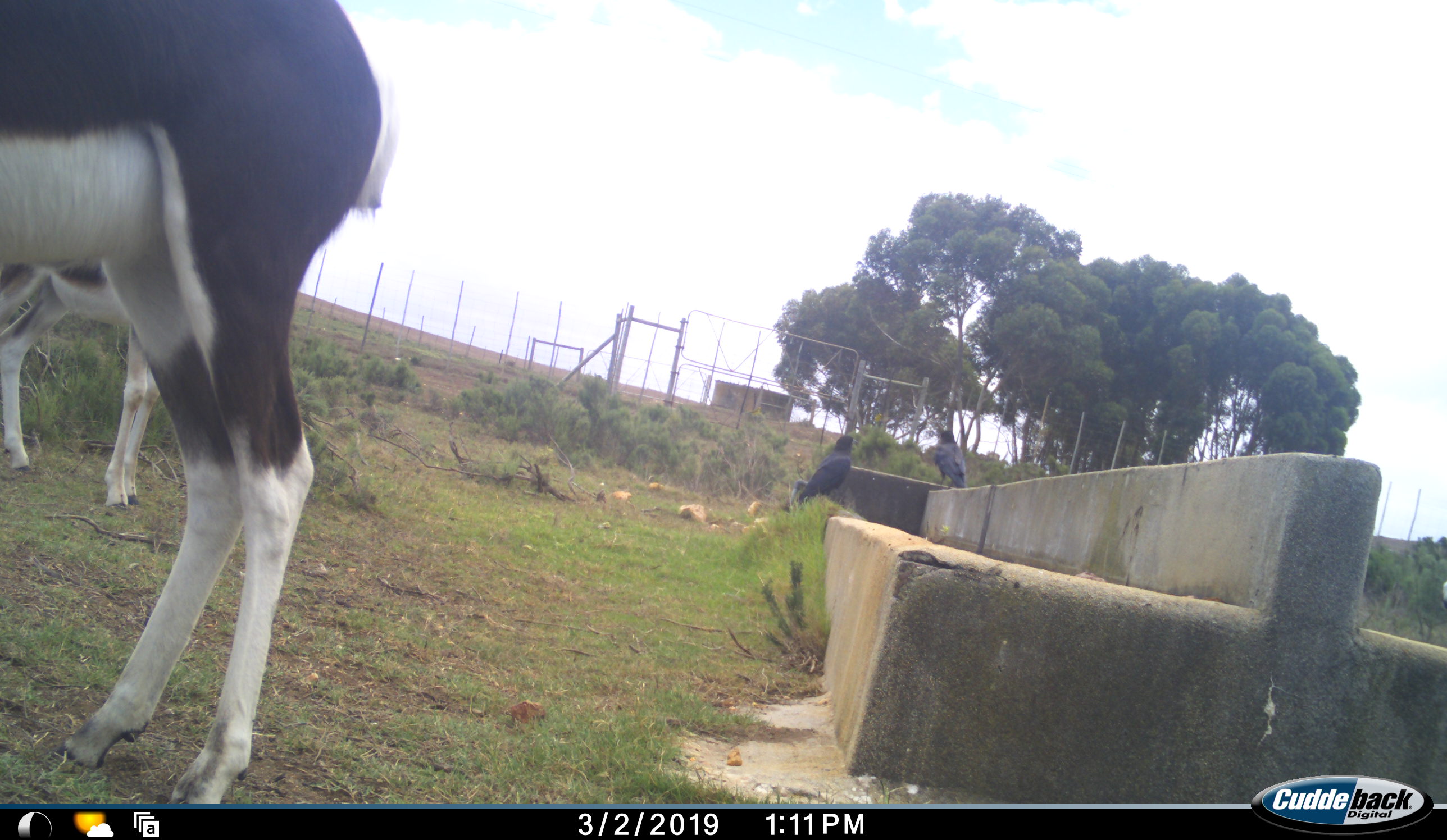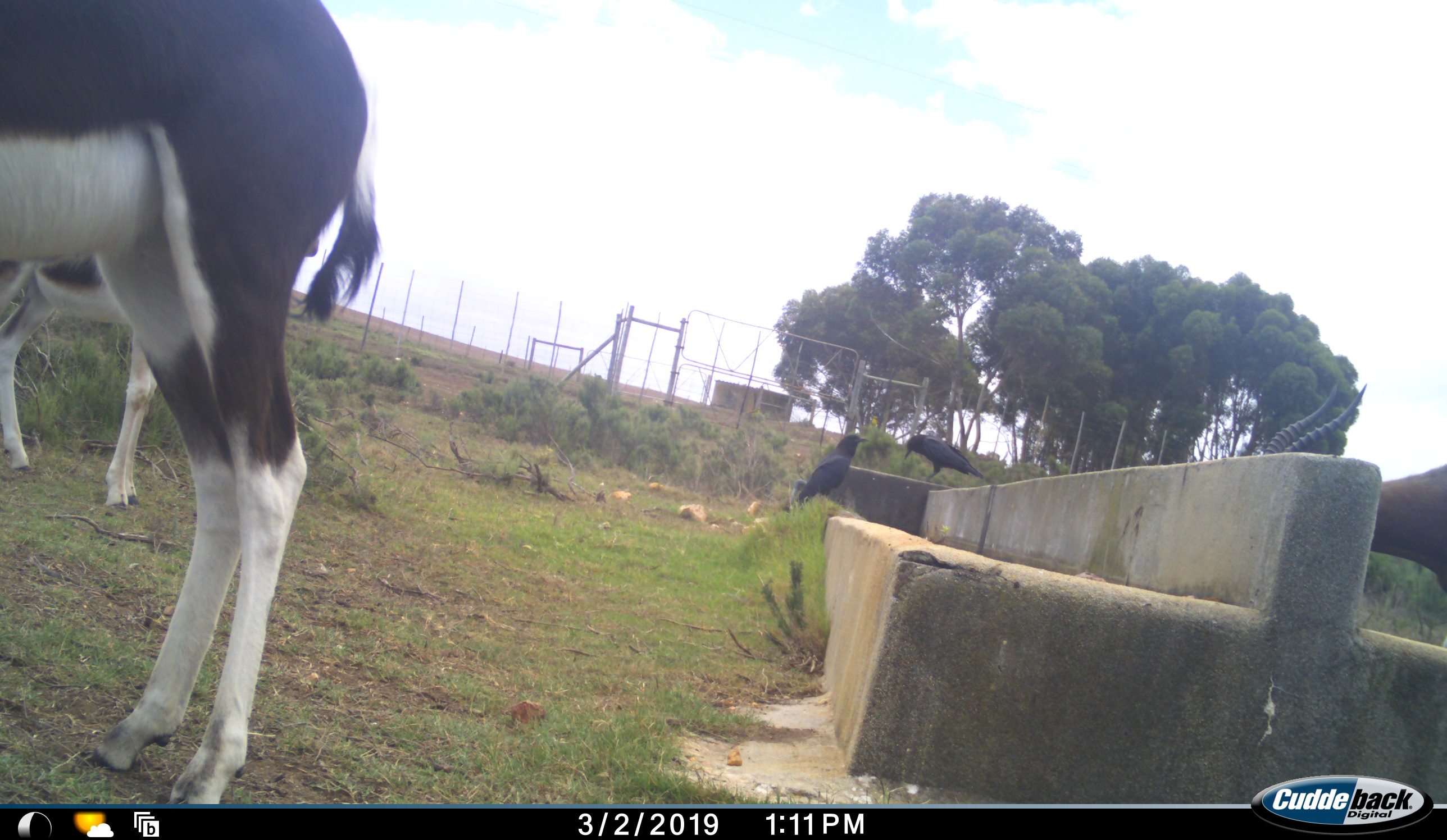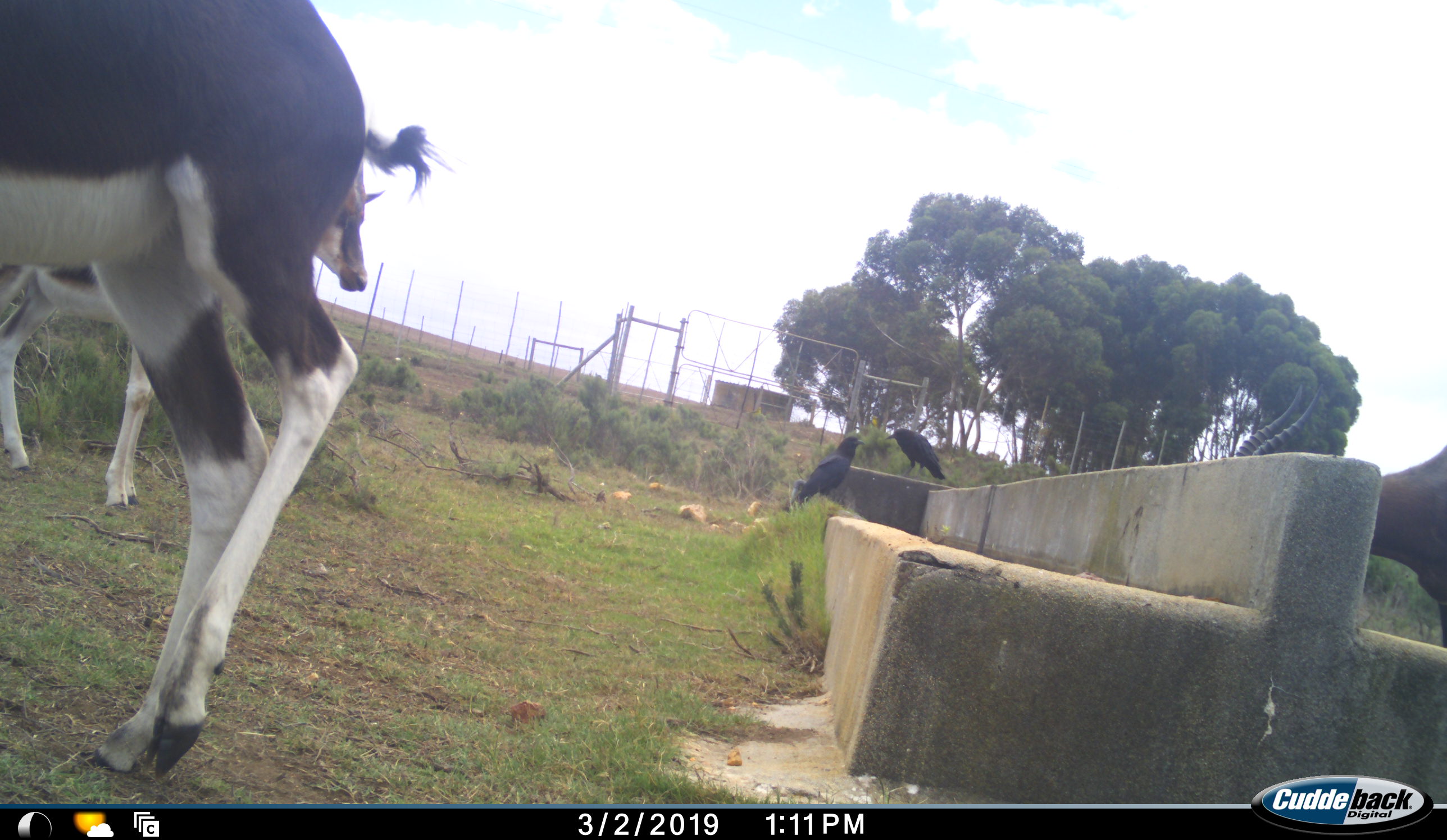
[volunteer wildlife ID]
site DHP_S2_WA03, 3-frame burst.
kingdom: Animalia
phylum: Chordata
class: Mammalia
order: Artiodactyla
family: Bovidae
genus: Damaliscus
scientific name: Damaliscus pygargus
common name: bontebok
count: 3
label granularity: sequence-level